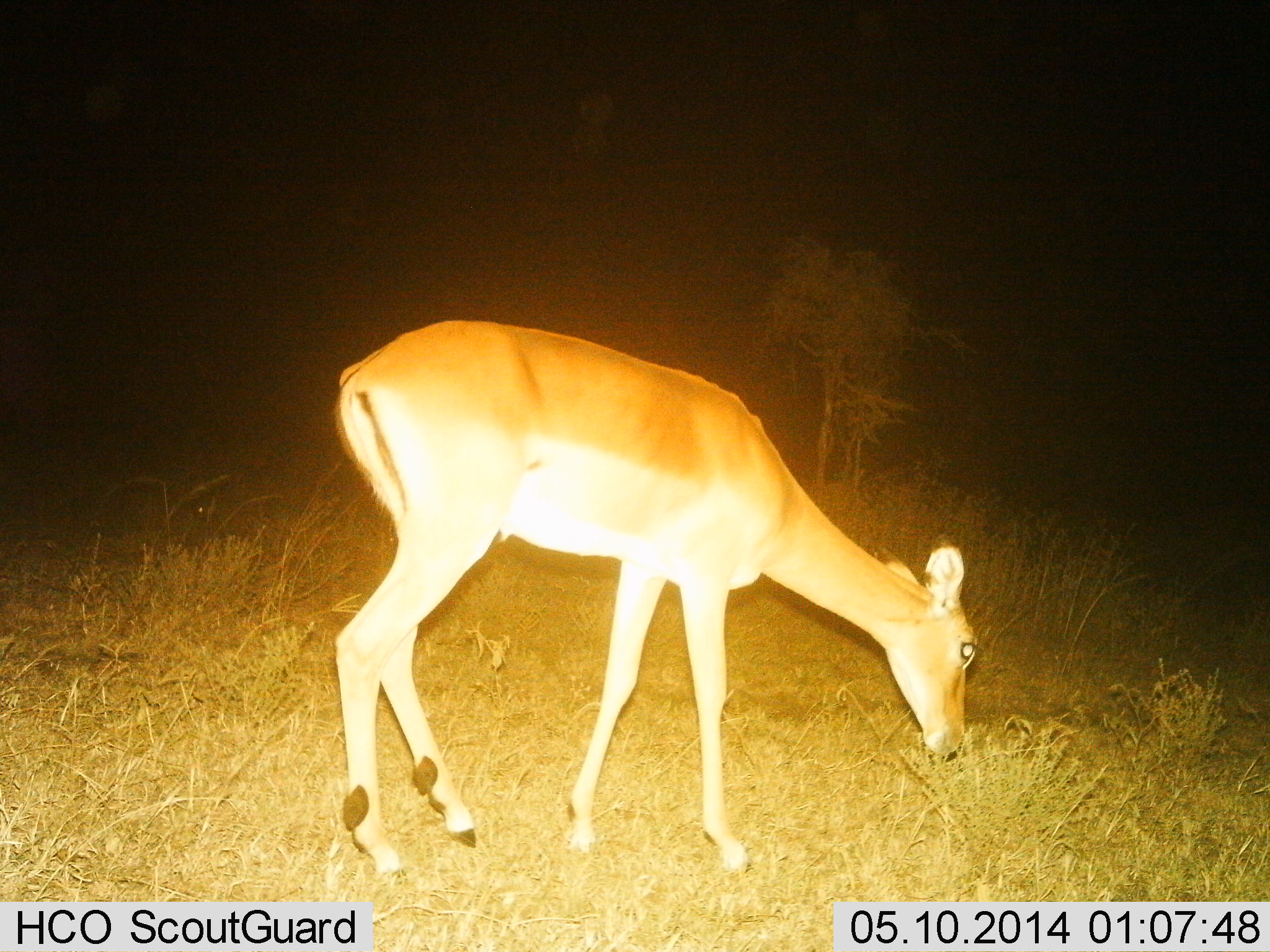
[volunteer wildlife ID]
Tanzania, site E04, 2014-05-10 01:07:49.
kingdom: Animalia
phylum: Chordata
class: Mammalia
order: Artiodactyla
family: Bovidae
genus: Aepyceros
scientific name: Aepyceros melampus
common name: impala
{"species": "impala (Aepyceros melampus)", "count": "1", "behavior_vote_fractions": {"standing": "0%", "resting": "0%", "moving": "0%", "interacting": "0%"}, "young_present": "0%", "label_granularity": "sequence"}